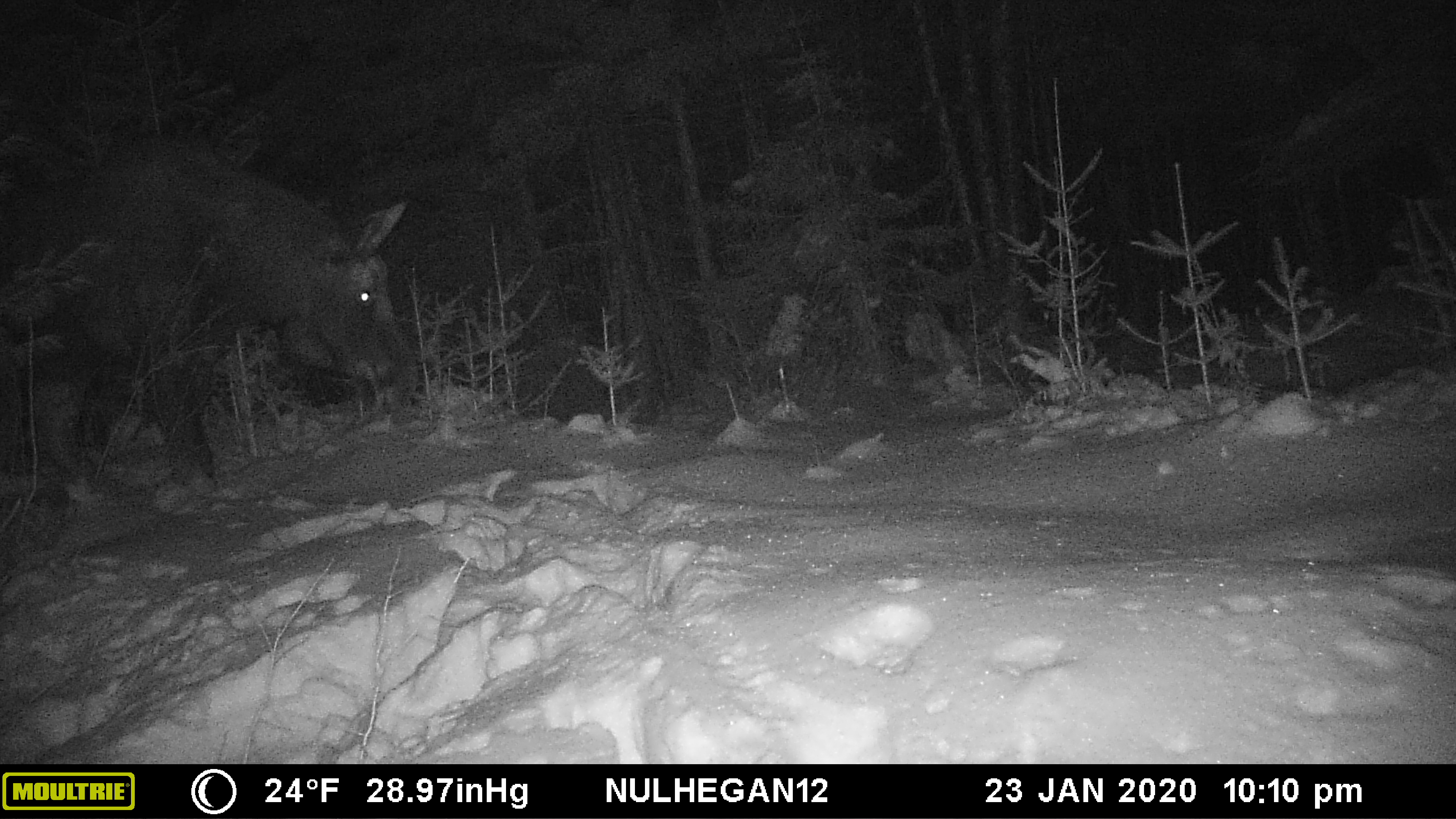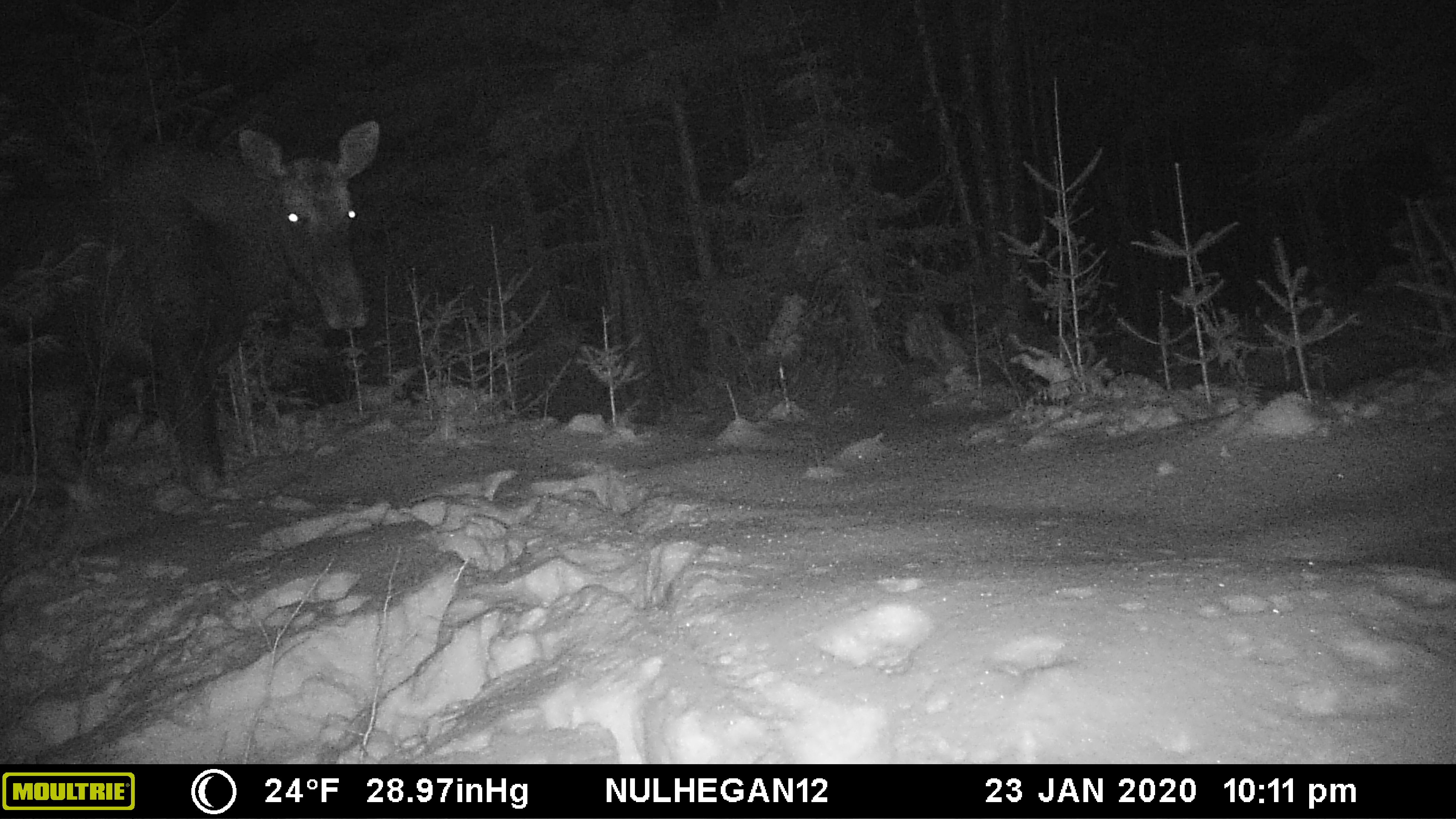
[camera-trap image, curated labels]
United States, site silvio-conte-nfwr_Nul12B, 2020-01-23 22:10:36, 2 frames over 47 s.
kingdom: Animalia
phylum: Chordata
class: Mammalia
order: Artiodactyla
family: Cervidae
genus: Alces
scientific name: Alces alces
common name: moose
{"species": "moose (Alces alces)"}